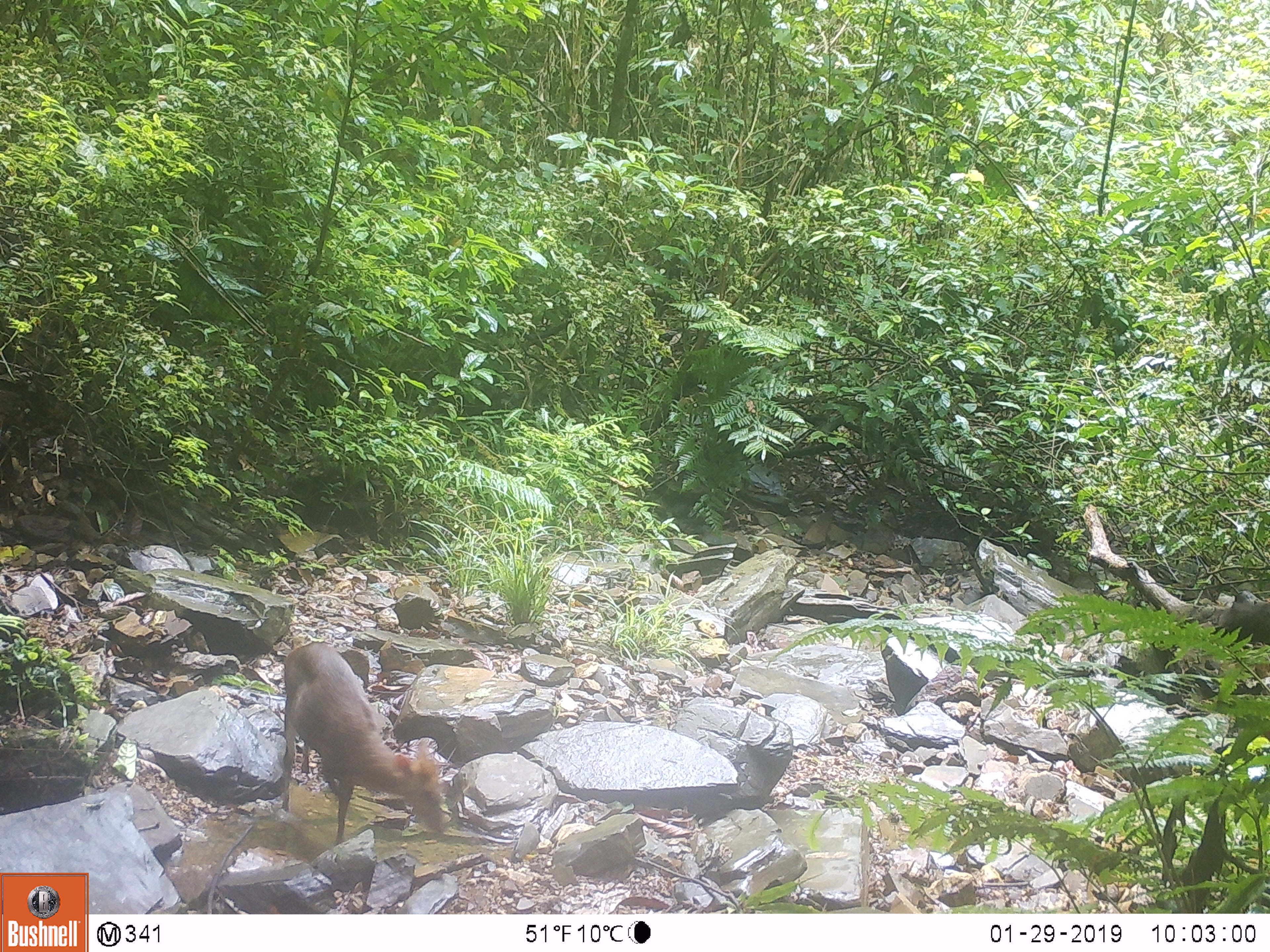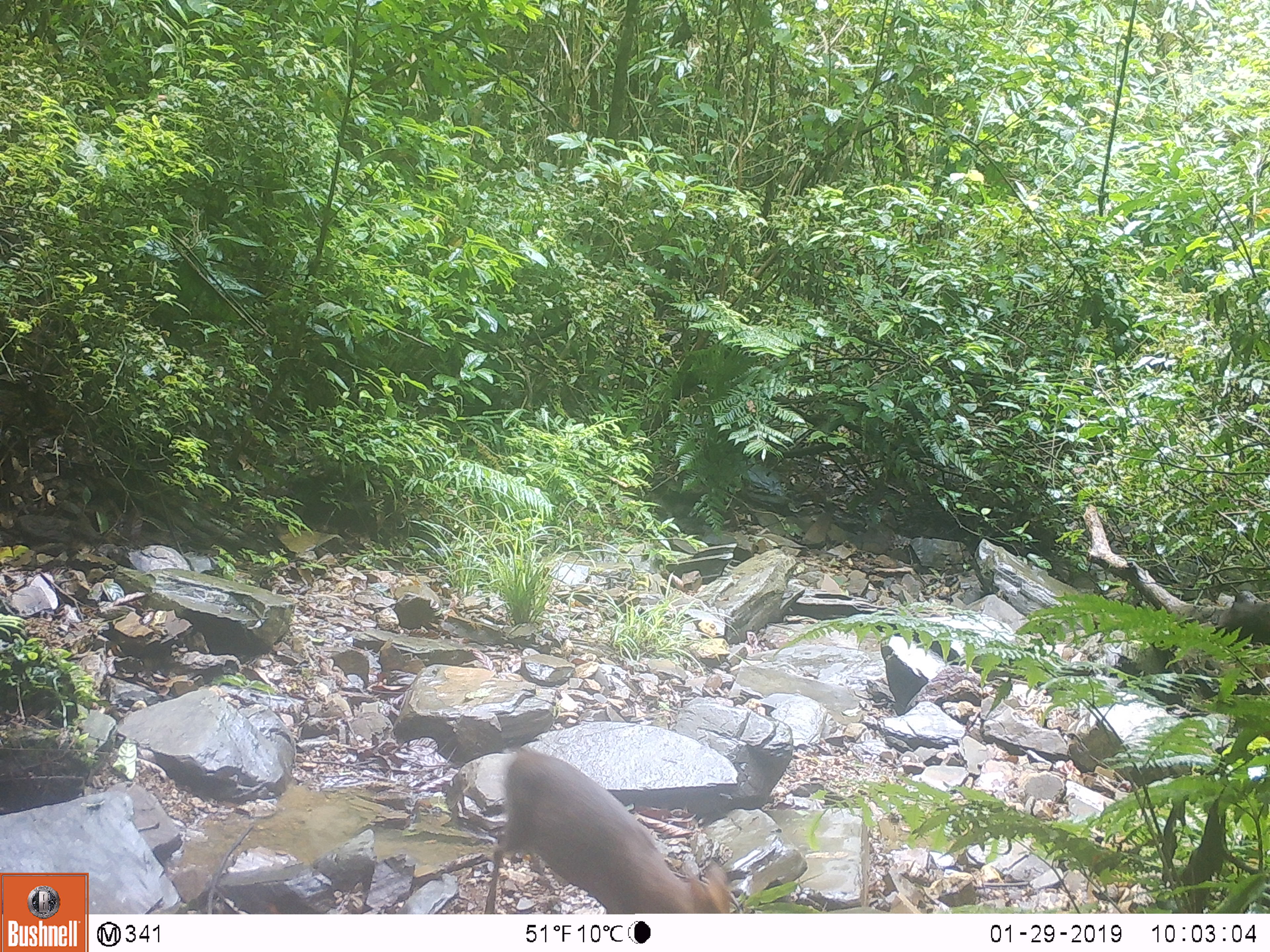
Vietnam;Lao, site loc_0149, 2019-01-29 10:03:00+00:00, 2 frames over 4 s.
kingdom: Animalia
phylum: Chordata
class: Mammalia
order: Artiodactyla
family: Cervidae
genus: Muntiacus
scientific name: Muntiacus rooseveltorum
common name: roosevelt's muntjac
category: roosevelts muntjac group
Roosevelts muntjac group (roosevelt's muntjac) (Muntiacus rooseveltorum). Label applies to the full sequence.